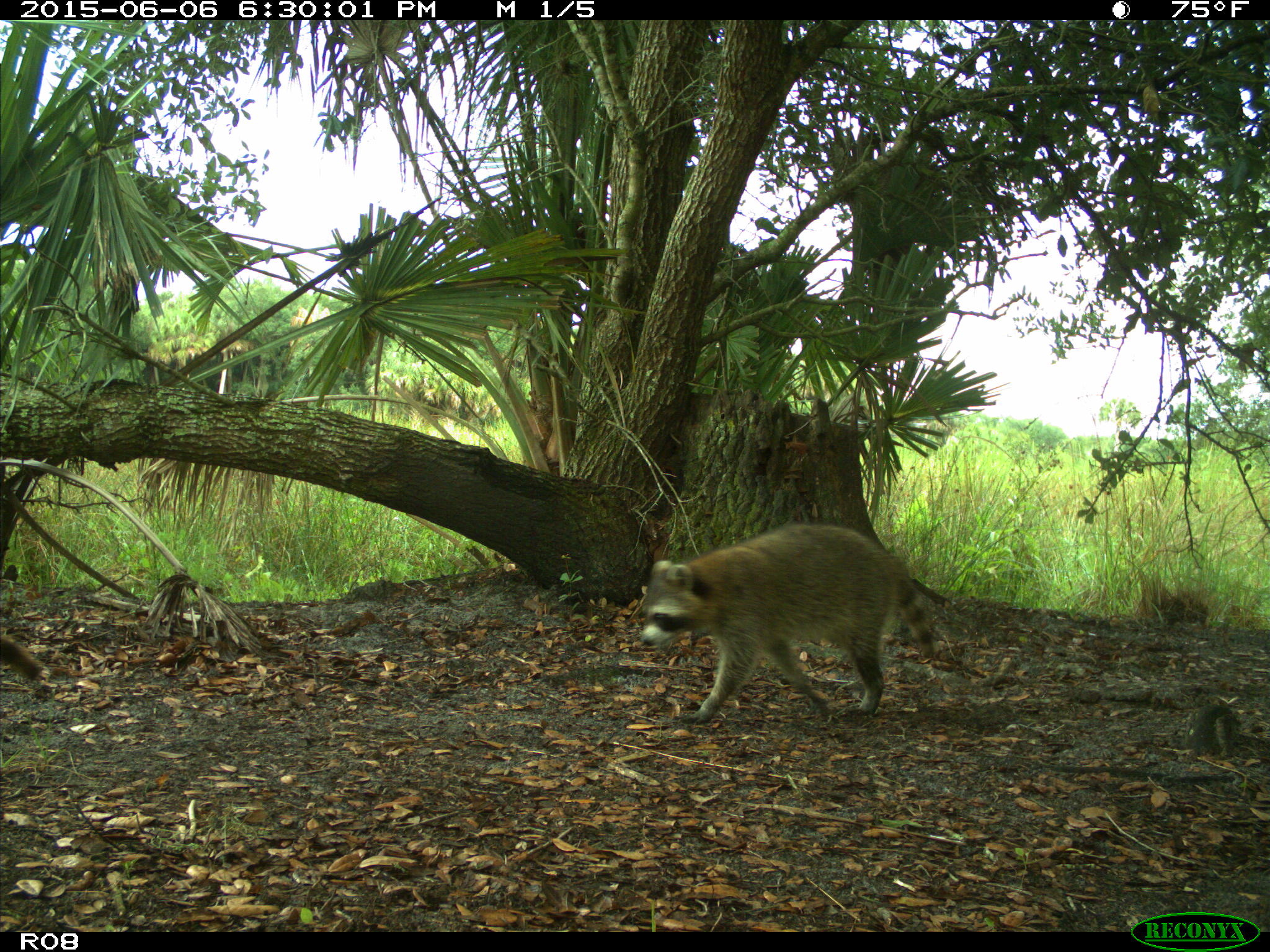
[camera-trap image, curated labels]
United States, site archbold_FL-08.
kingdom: Animalia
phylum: Chordata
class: Mammalia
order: Carnivora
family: Procyonidae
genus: Procyon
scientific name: Procyon lotor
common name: common raccoon